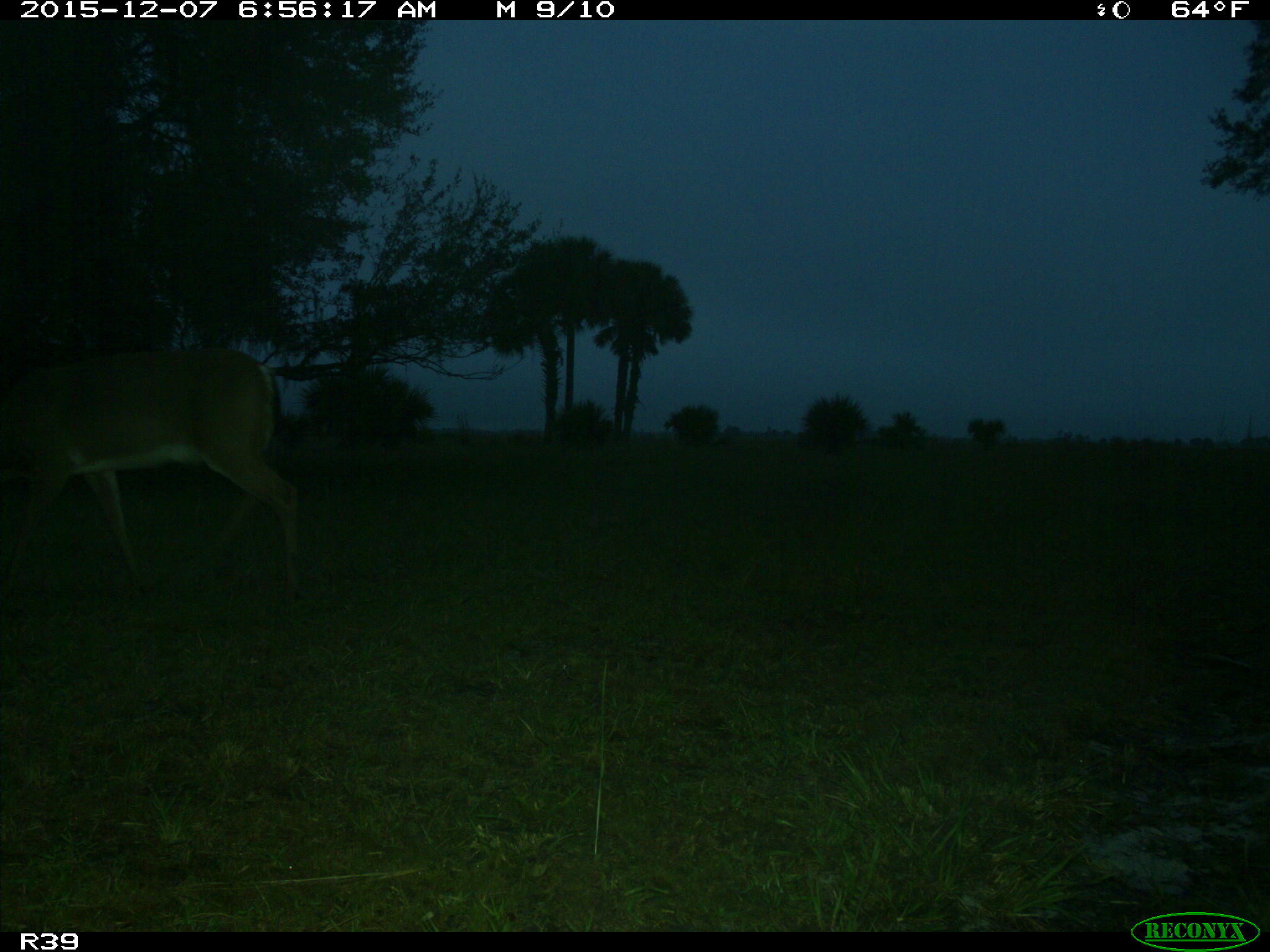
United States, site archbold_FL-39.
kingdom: Animalia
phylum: Chordata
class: Mammalia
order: Artiodactyla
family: Cervidae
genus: Odocoileus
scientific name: Odocoileus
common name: deer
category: unidentified deer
Unidentified deer (deer) (Odocoileus).